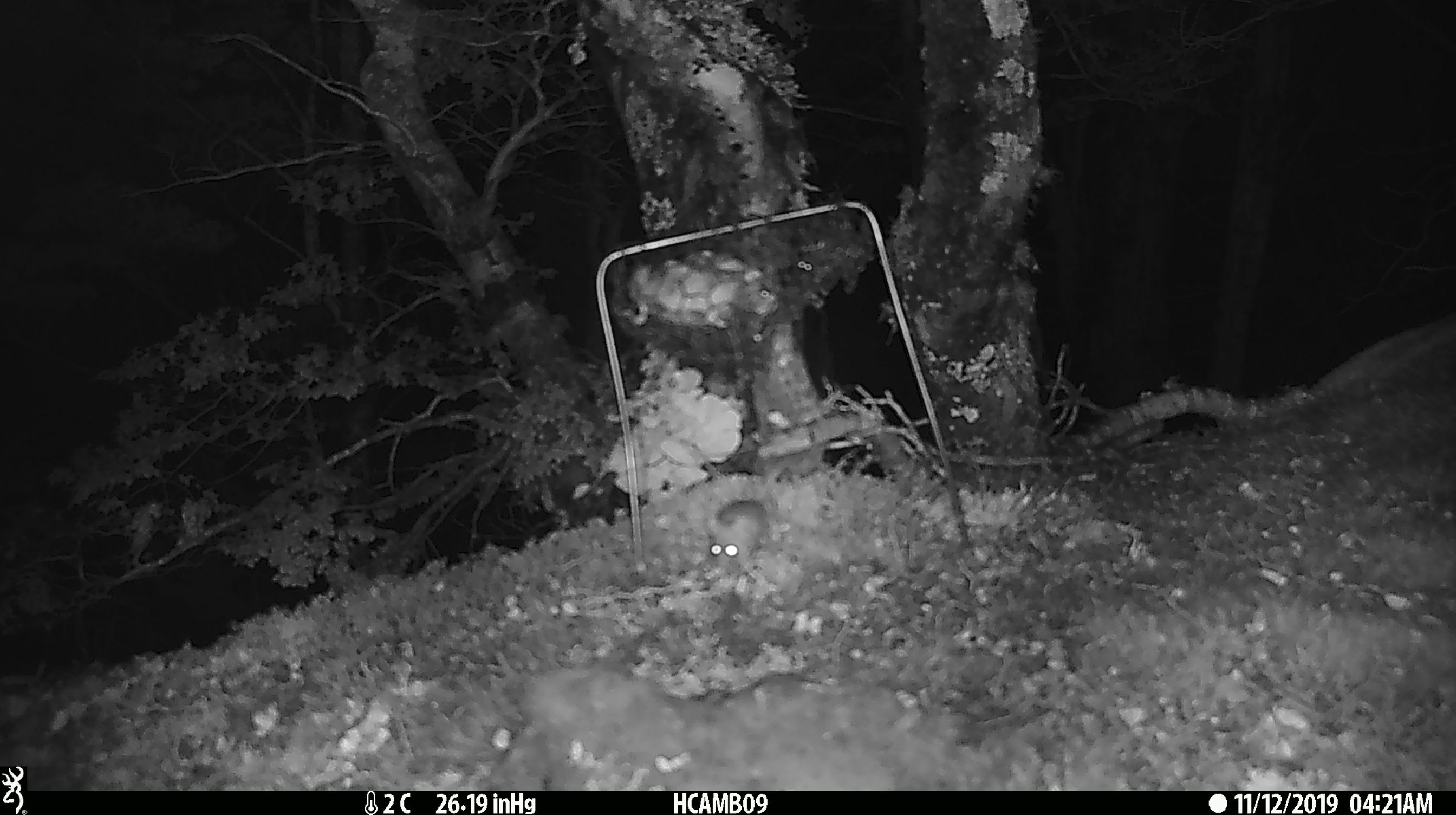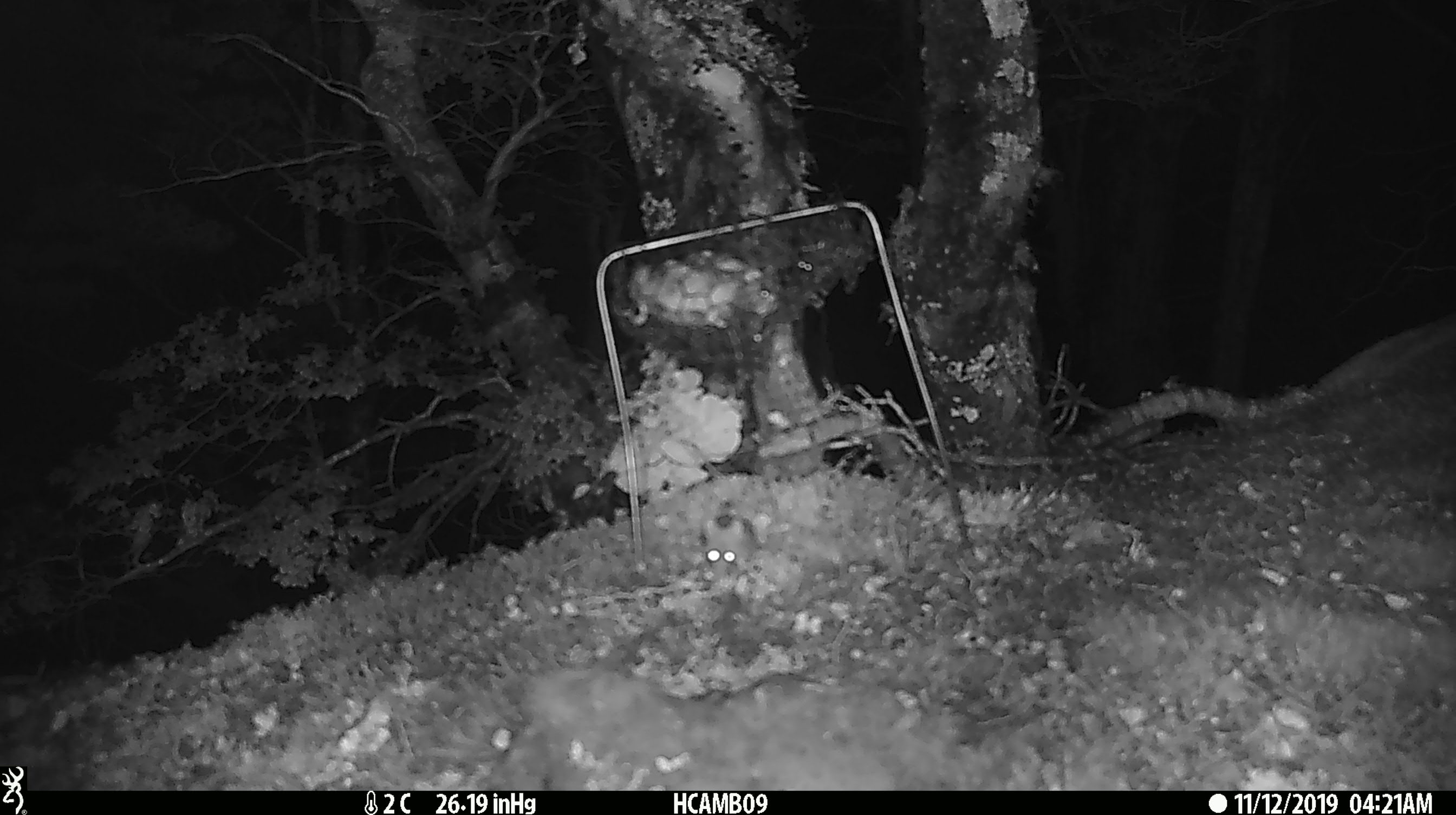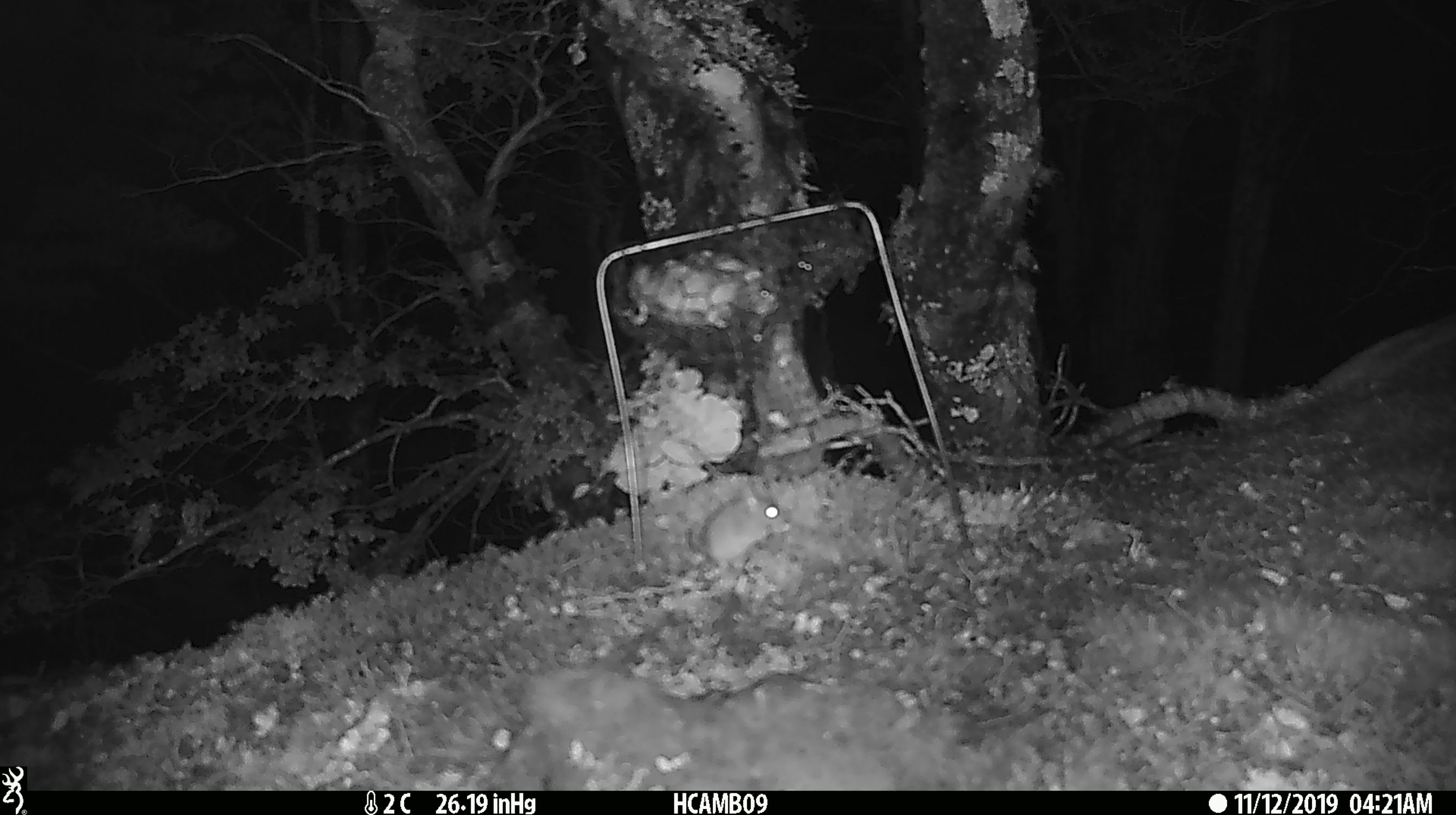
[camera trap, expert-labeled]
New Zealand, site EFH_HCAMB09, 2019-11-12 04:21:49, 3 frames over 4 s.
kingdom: Animalia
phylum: Chordata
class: Mammalia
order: Rodentia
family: Muridae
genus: Mus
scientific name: Mus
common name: mouse